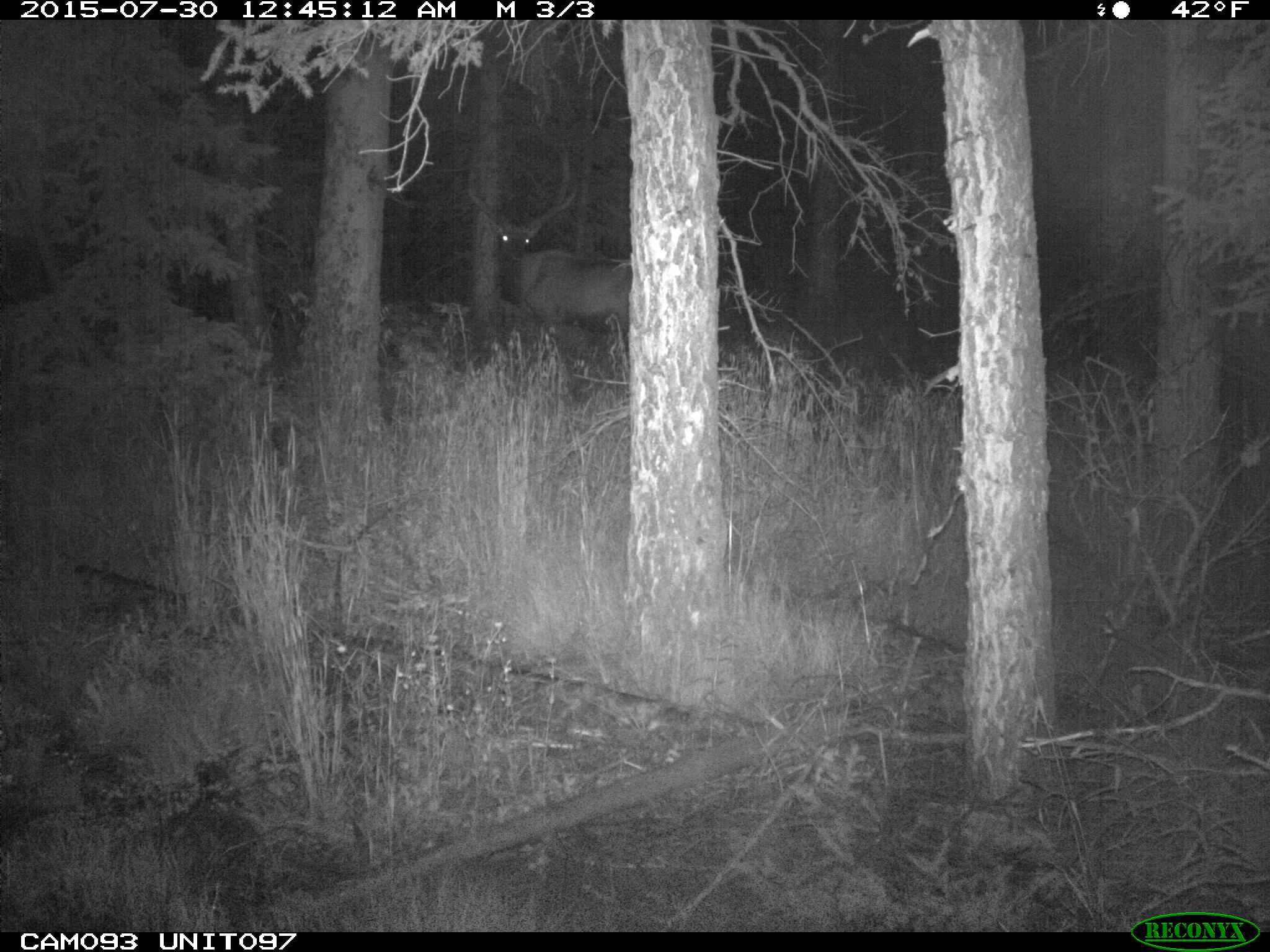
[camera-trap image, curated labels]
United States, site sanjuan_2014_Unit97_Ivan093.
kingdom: Animalia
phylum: Chordata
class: Mammalia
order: Artiodactyla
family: Cervidae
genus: Cervus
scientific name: Cervus elaphus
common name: red deer